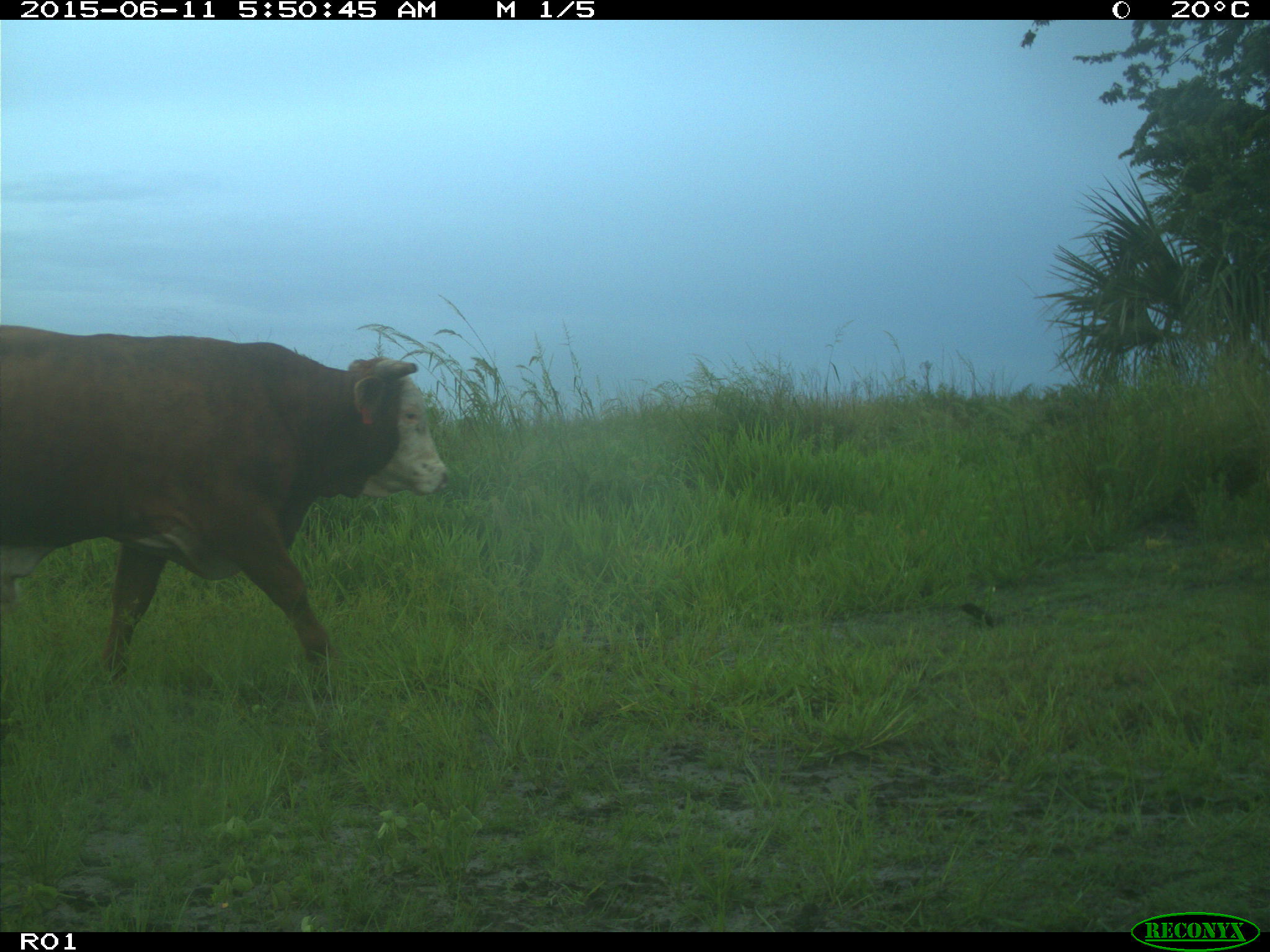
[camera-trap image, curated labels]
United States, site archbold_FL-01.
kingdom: Animalia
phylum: Chordata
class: Mammalia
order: Artiodactyla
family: Bovidae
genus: Bos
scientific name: Bos taurus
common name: domestic cow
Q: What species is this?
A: Bos taurus (domestic cow).